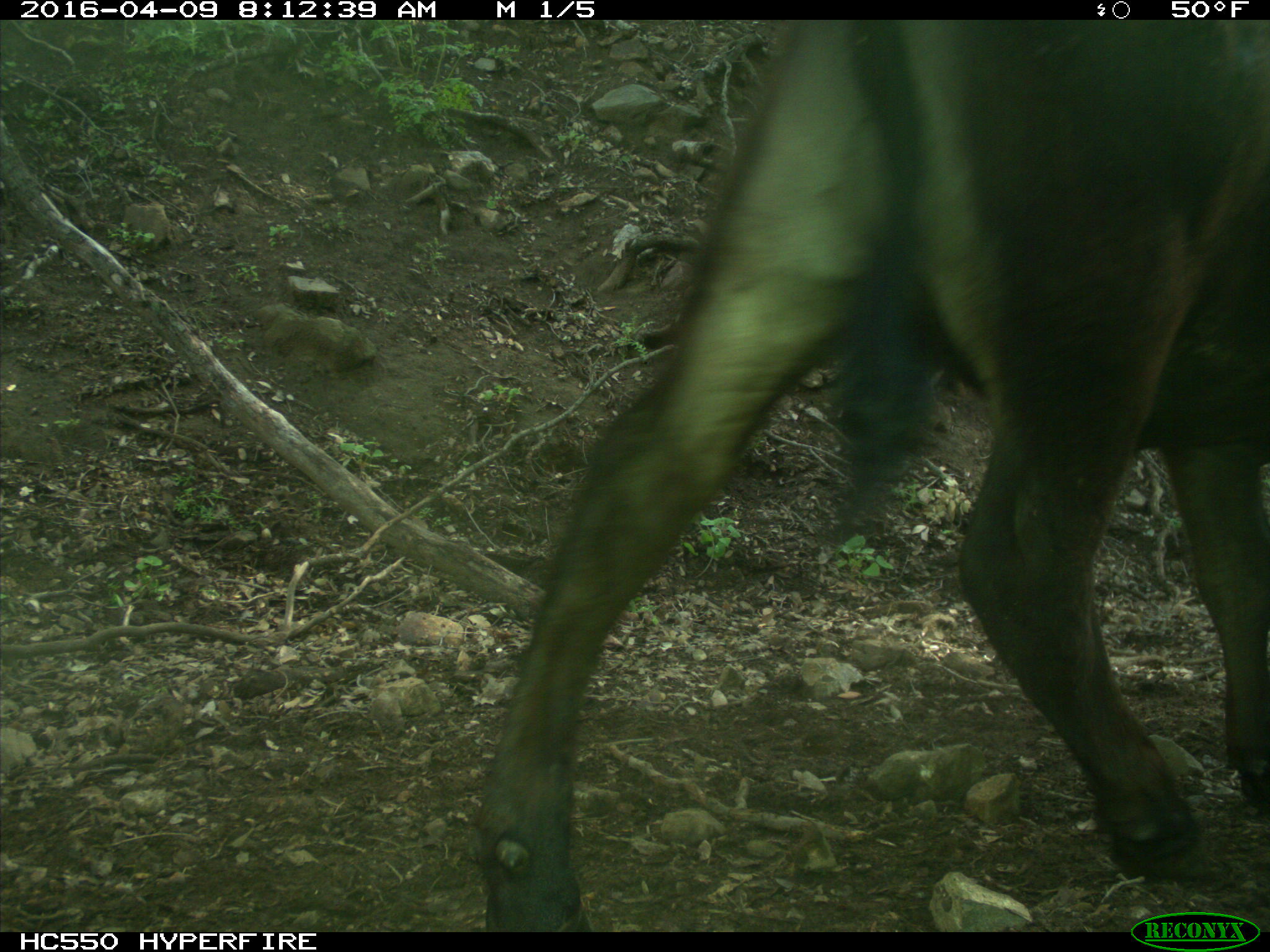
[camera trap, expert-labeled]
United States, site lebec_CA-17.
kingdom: Animalia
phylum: Chordata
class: Mammalia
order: Artiodactyla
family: Bovidae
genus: Bos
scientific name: Bos taurus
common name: domestic cow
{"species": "Bos taurus (domestic cow)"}